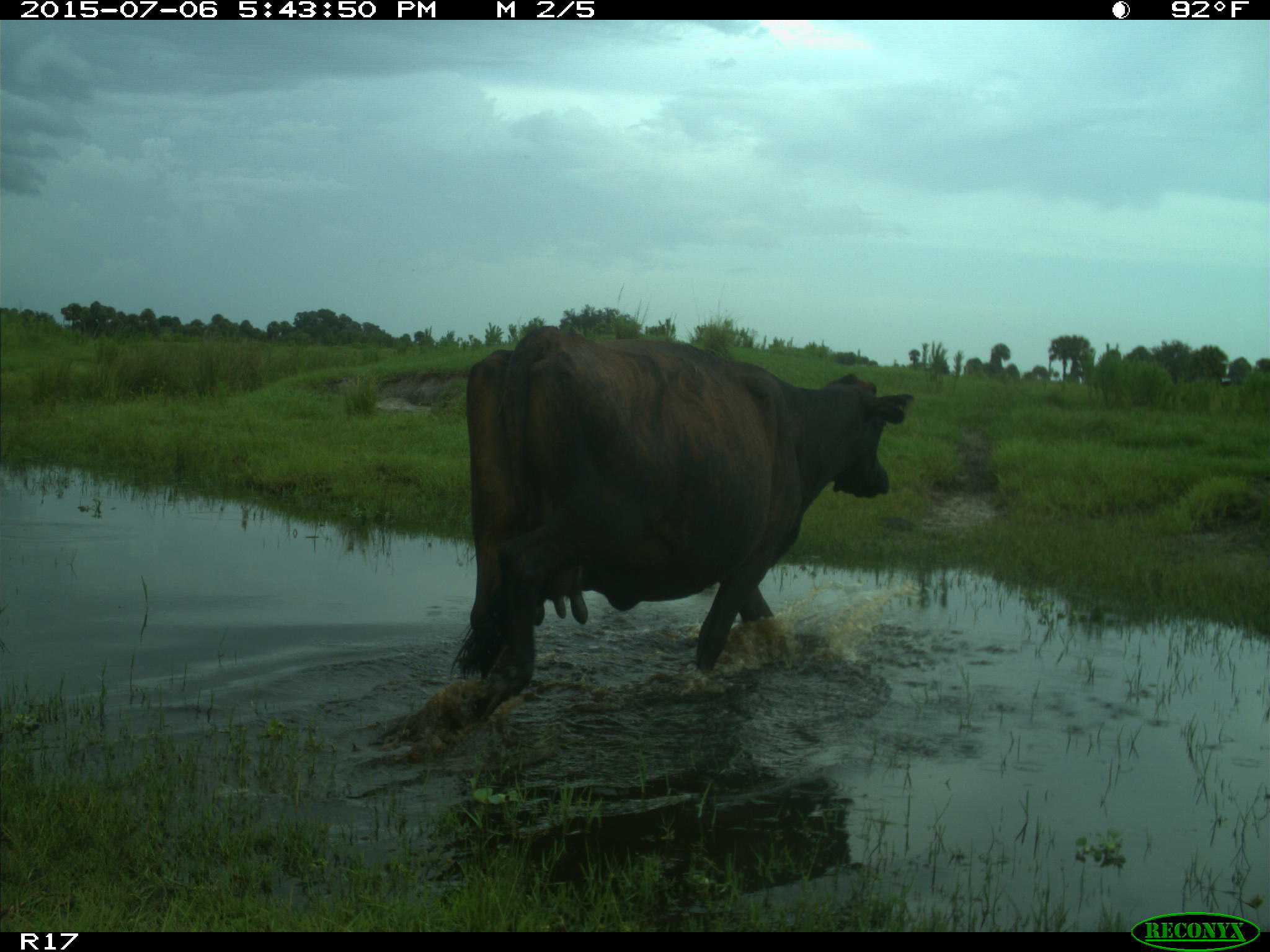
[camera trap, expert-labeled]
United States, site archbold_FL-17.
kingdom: Animalia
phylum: Chordata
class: Mammalia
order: Artiodactyla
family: Bovidae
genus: Bos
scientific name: Bos taurus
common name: domestic cow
Bos taurus (domestic cow).